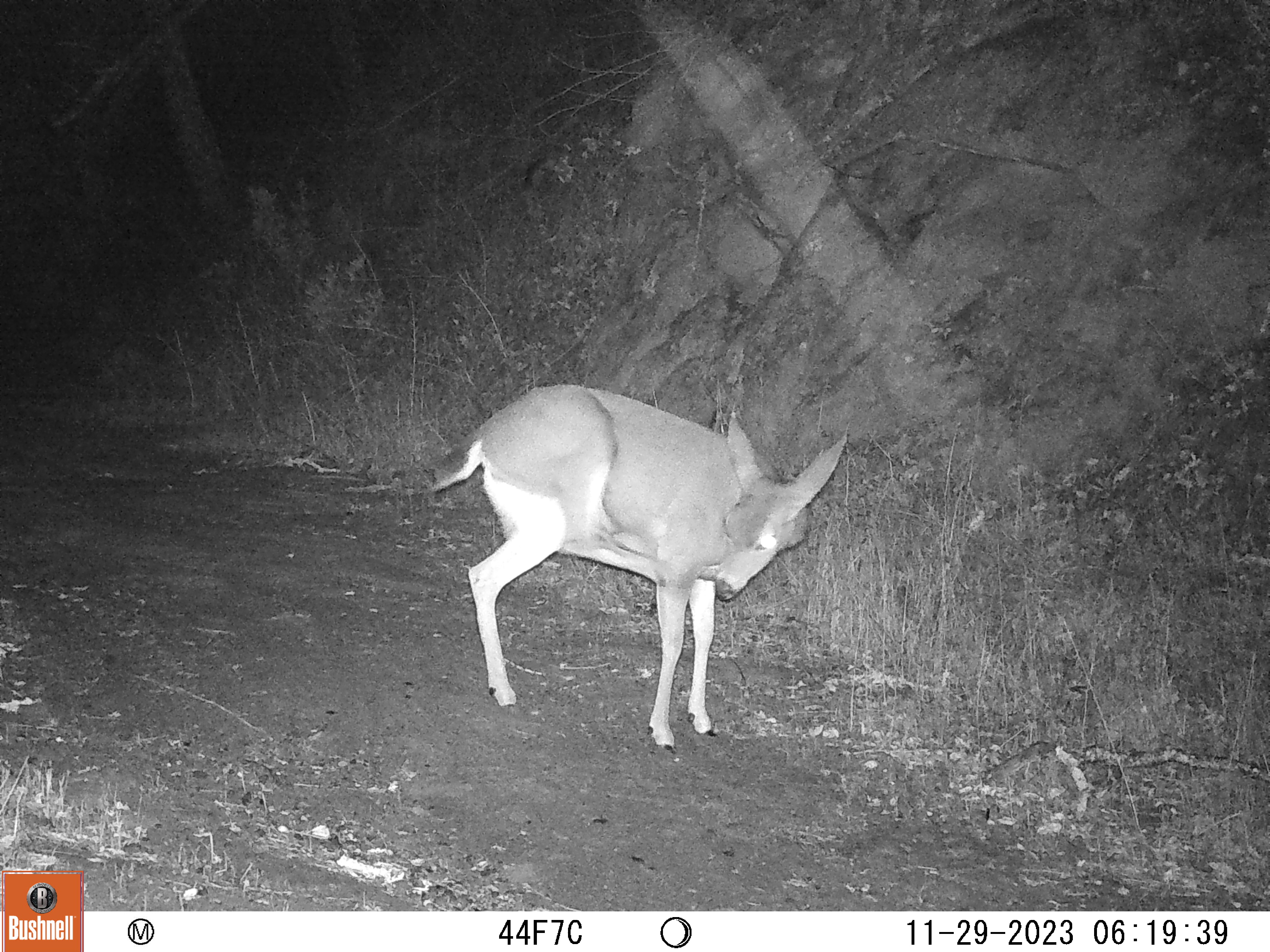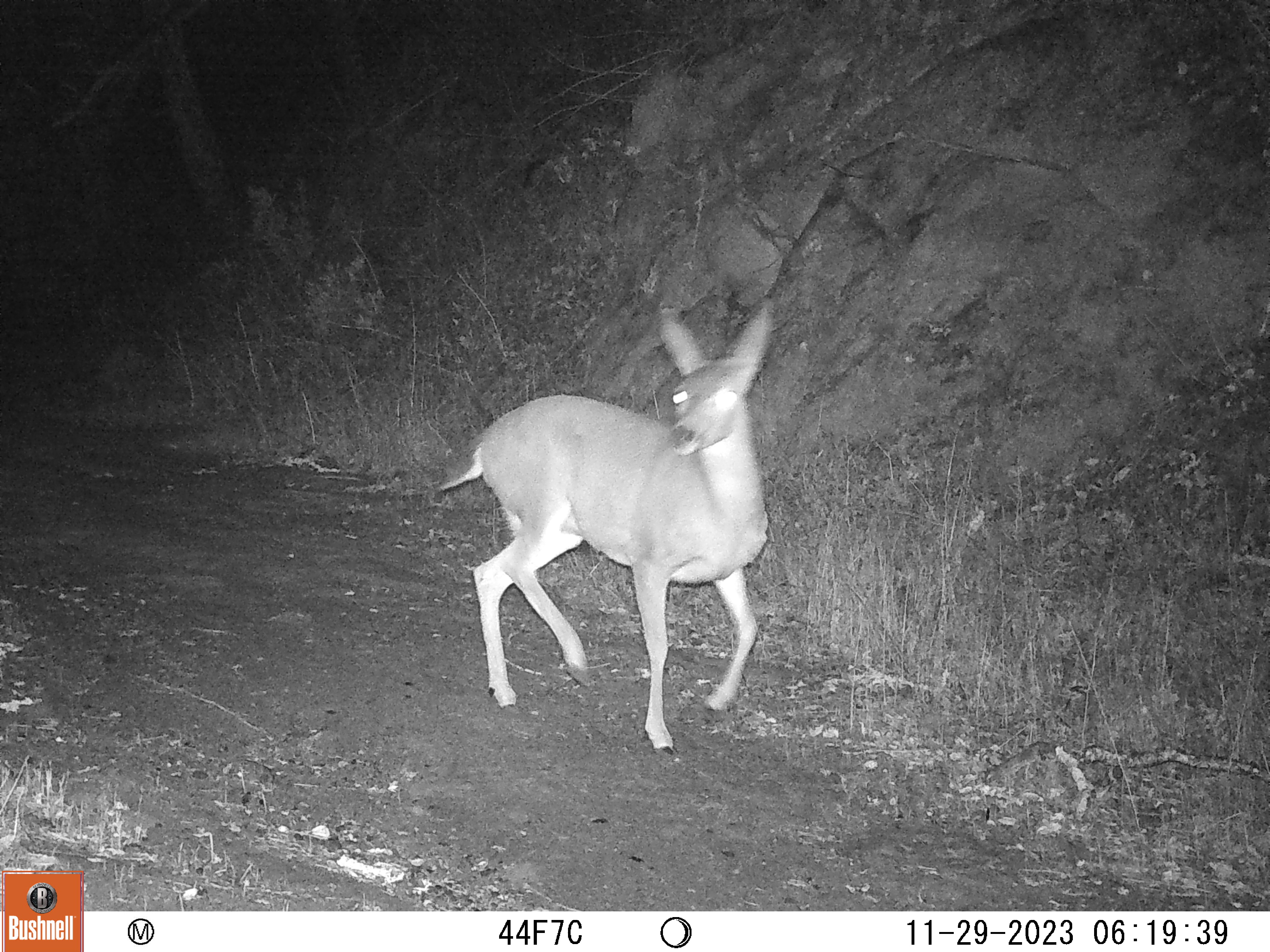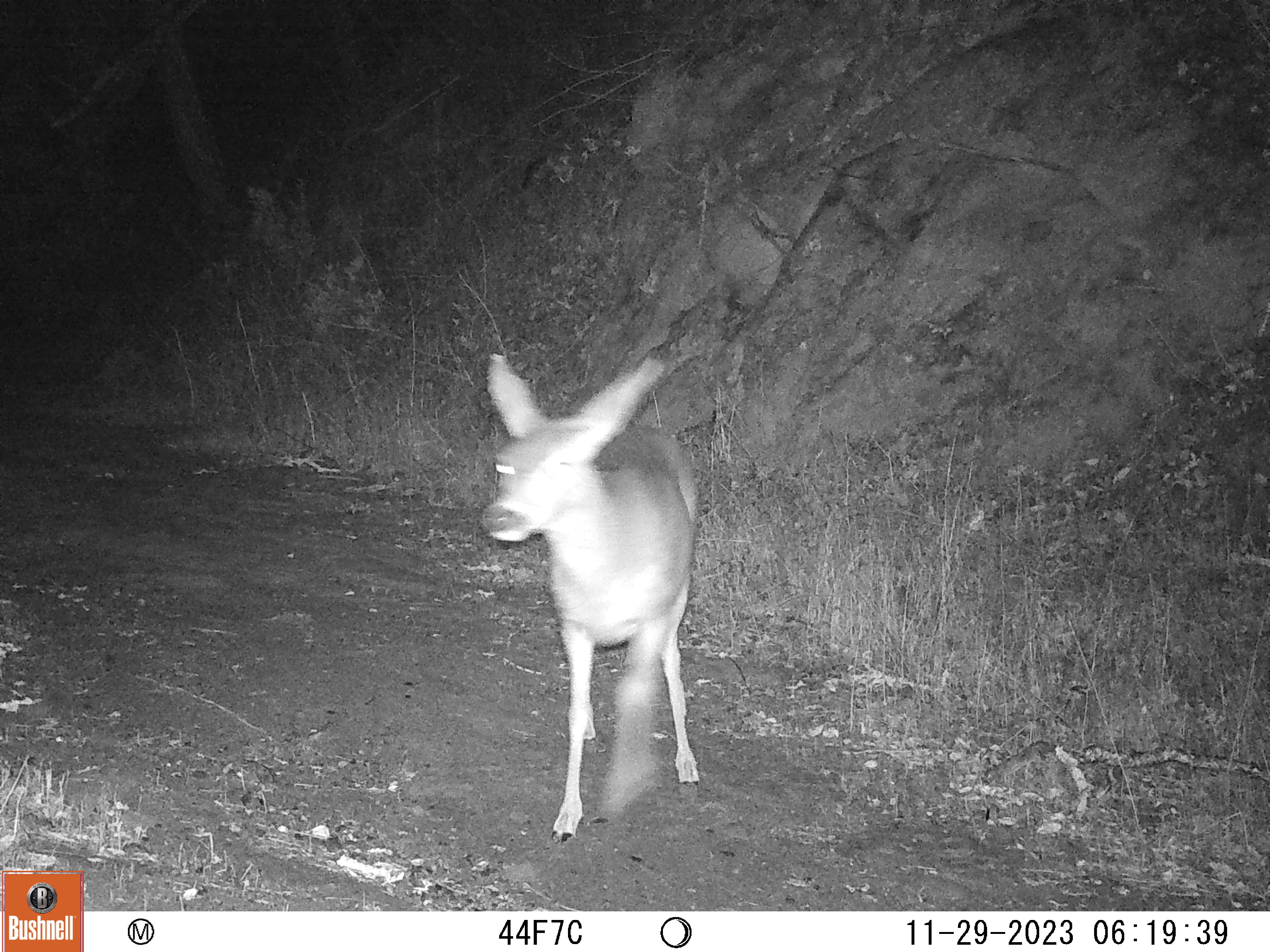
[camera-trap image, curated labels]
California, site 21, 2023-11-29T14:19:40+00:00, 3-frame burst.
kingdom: Animalia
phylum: Chordata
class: Mammalia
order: Artiodactyla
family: Cervidae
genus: Odocoileus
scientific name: Odocoileus hemionus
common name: mule deer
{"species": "mule deer (Odocoileus hemionus)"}